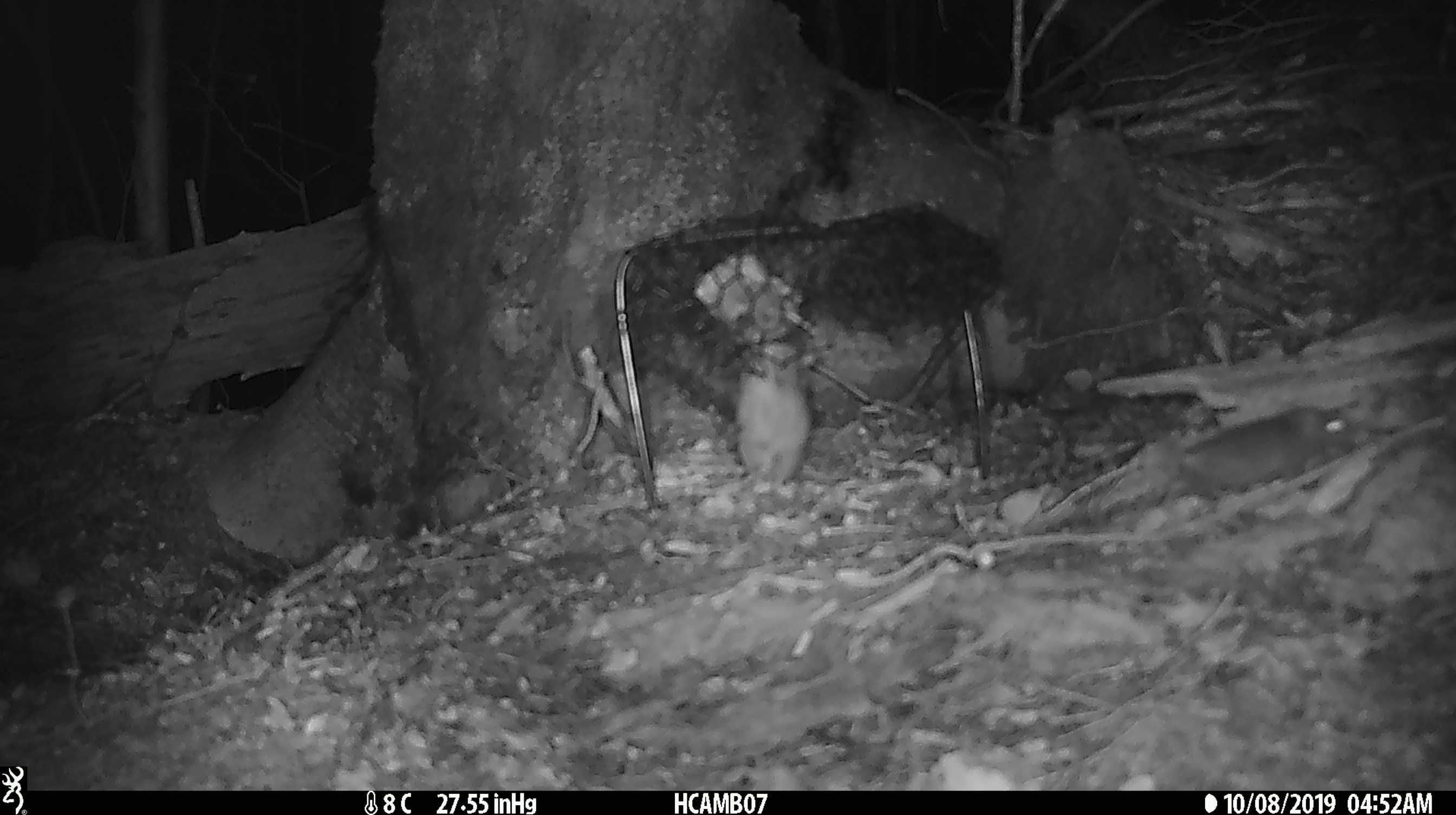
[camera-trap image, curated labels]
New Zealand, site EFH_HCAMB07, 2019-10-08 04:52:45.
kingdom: Animalia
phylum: Chordata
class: Mammalia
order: Rodentia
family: Muridae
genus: Mus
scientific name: Mus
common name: mouse